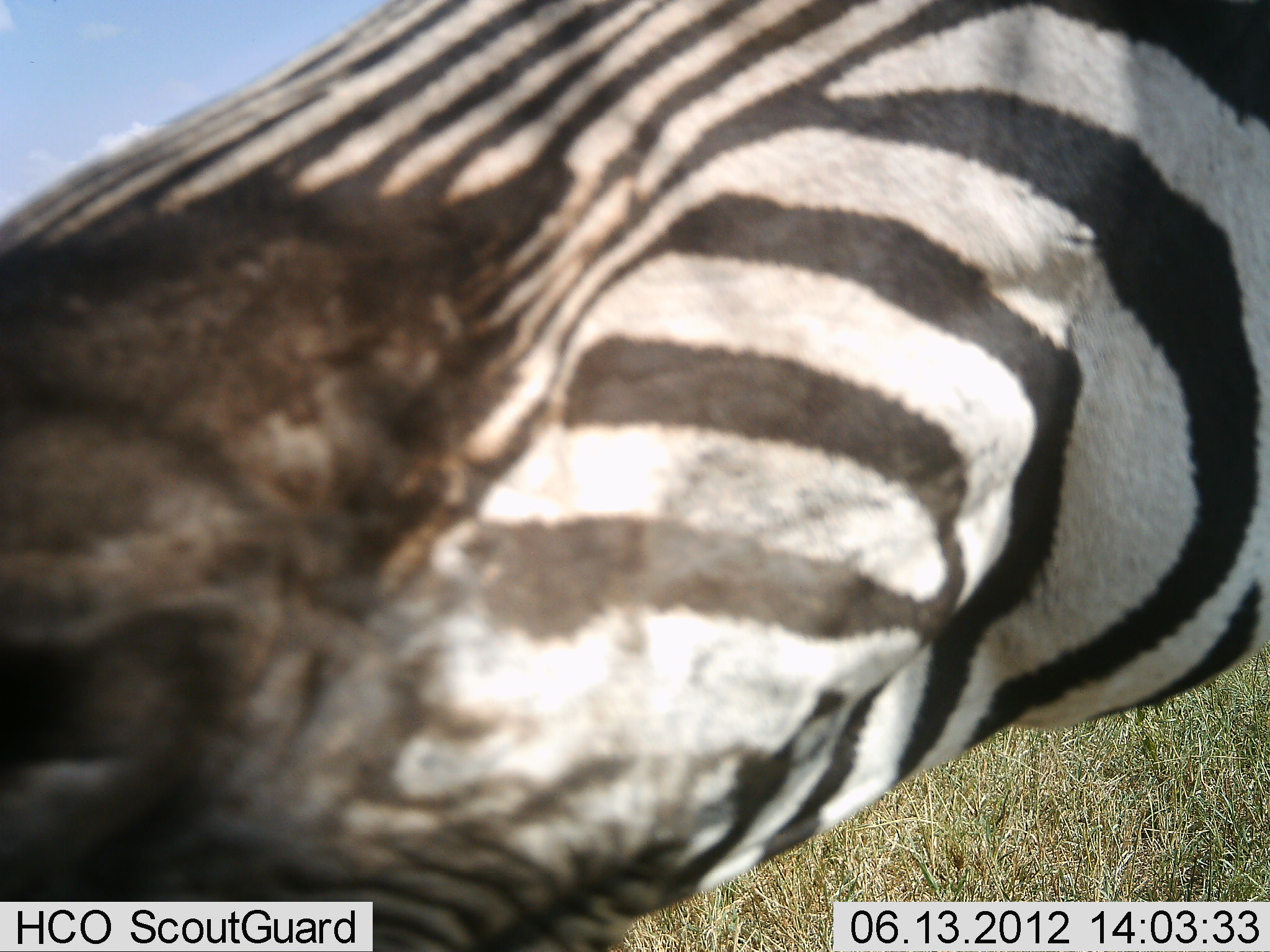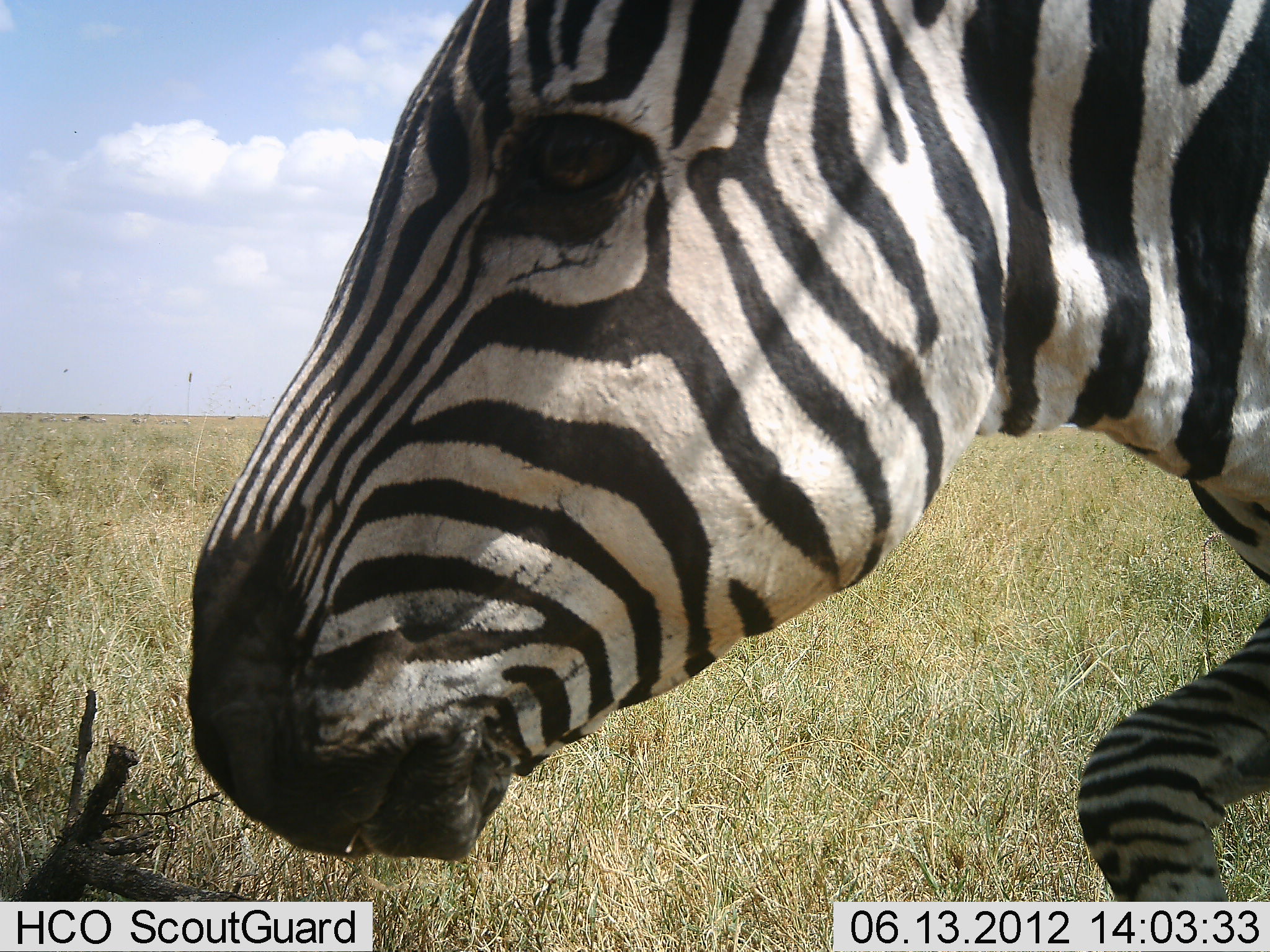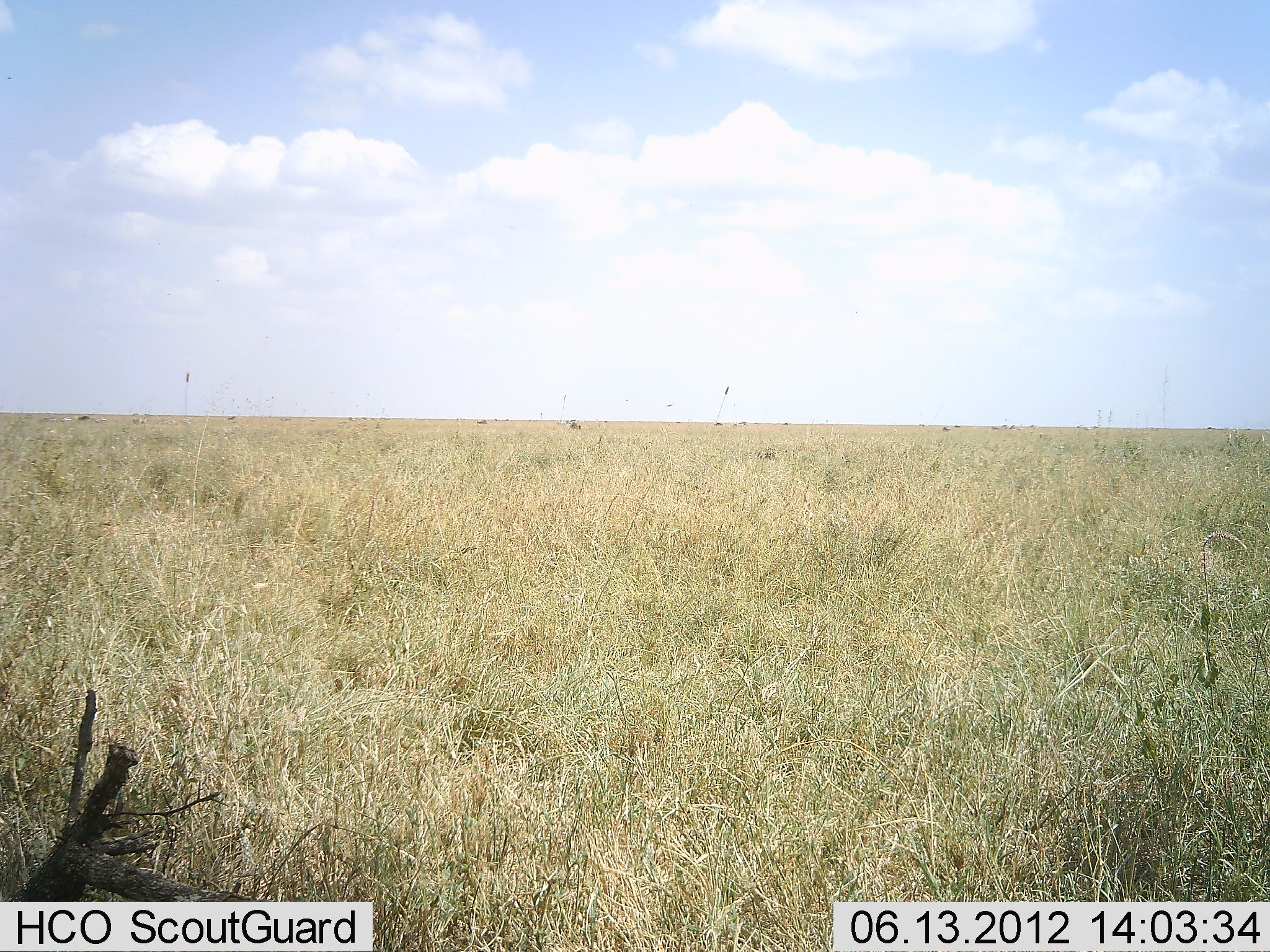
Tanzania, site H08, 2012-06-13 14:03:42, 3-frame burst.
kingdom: Animalia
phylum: Chordata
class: Mammalia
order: Perissodactyla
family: Equidae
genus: Equus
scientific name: Equus quagga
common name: plains zebra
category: zebra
Zebra (plains zebra) (Equus quagga), count 1. Behavior (volunteer vote fractions): standing 10%, resting 0%, moving 90%, interacting 0%. Young present (vote fraction): 0%. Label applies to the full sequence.